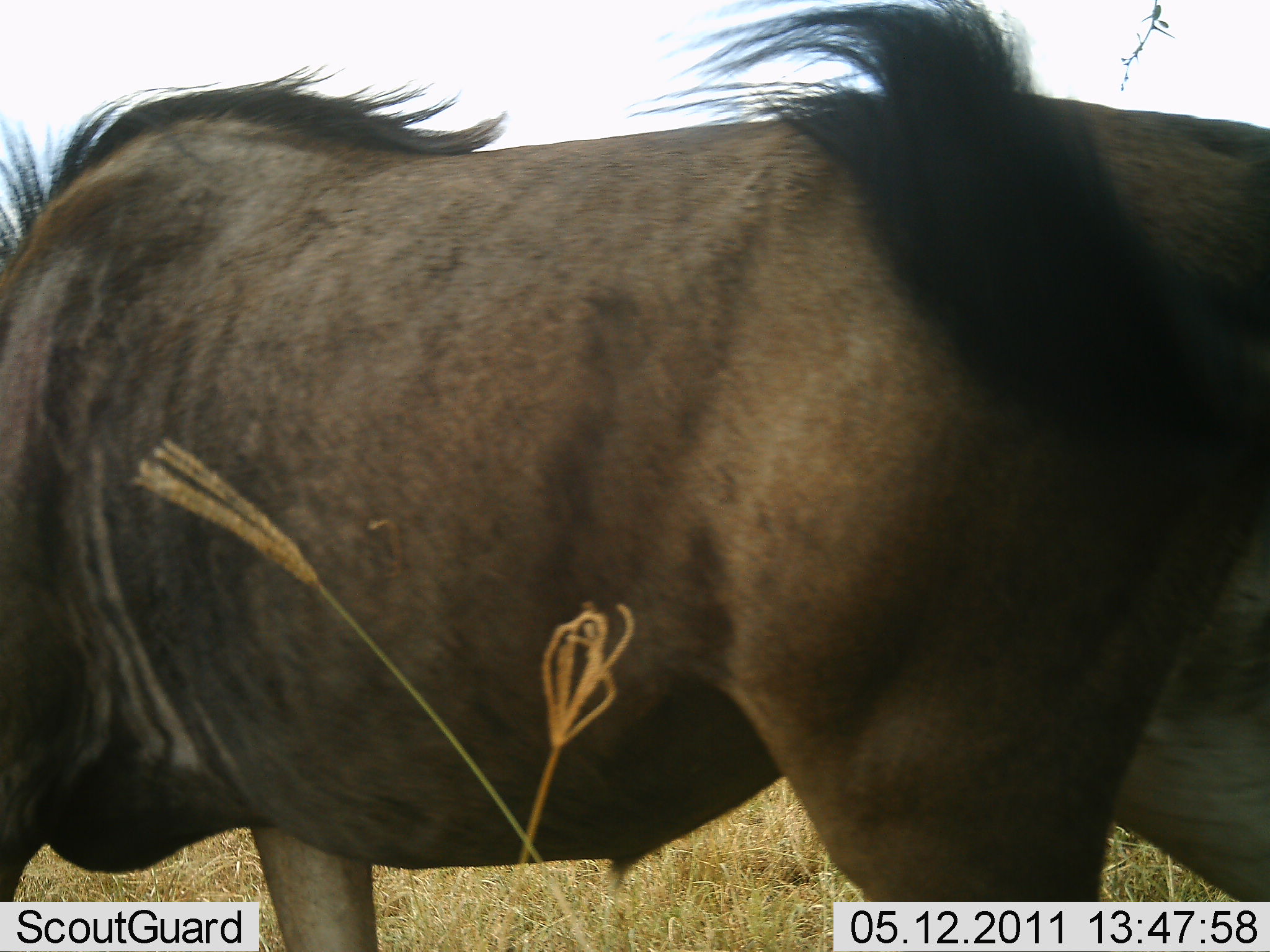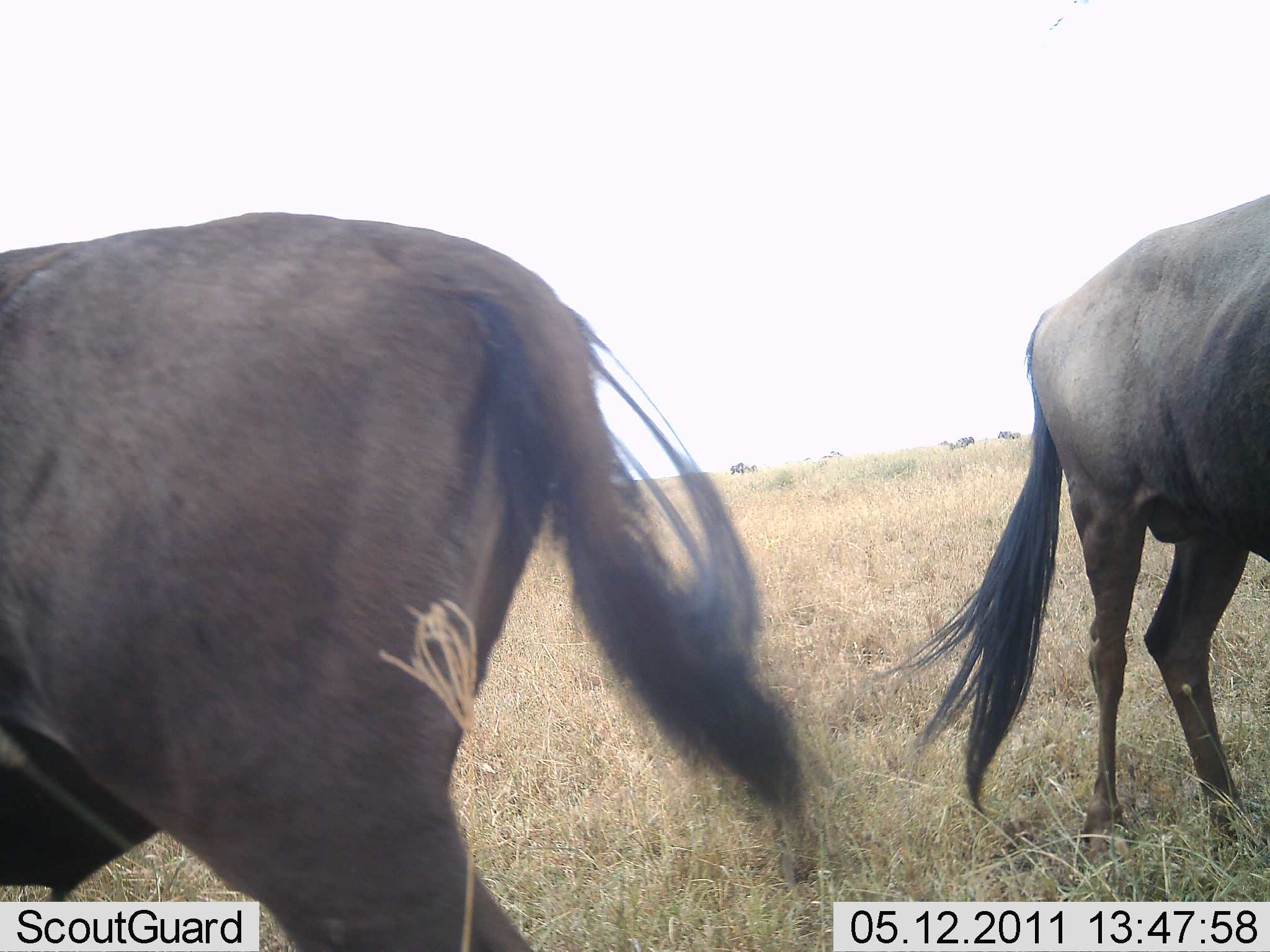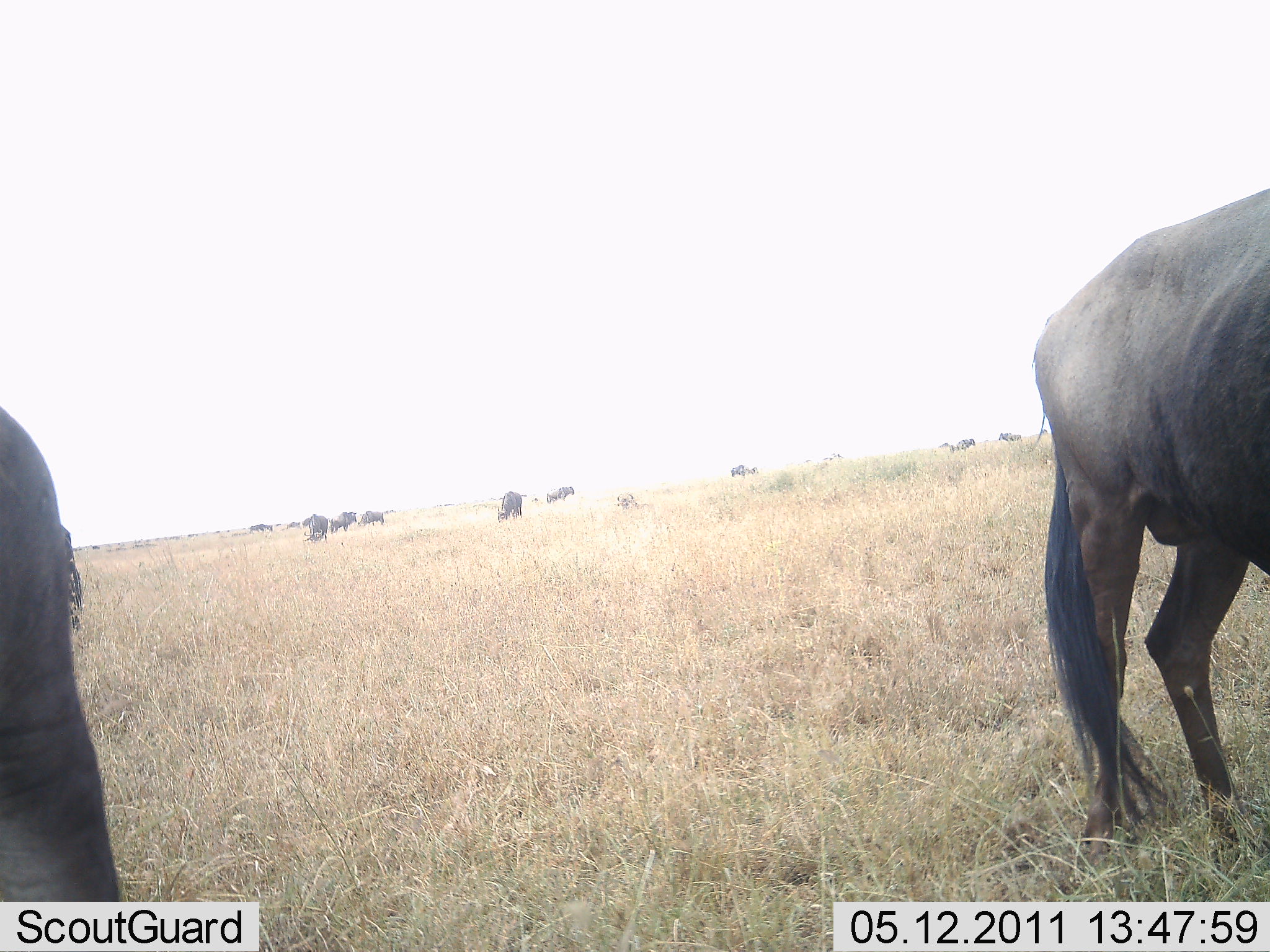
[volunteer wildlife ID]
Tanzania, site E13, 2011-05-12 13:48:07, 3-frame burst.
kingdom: Animalia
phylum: Chordata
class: Mammalia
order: Artiodactyla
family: Bovidae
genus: Connochaetes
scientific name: Connochaetes taurinus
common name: blue wildebeest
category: wildebeest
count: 2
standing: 36%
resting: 0%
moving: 91%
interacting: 0%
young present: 0%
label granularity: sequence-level